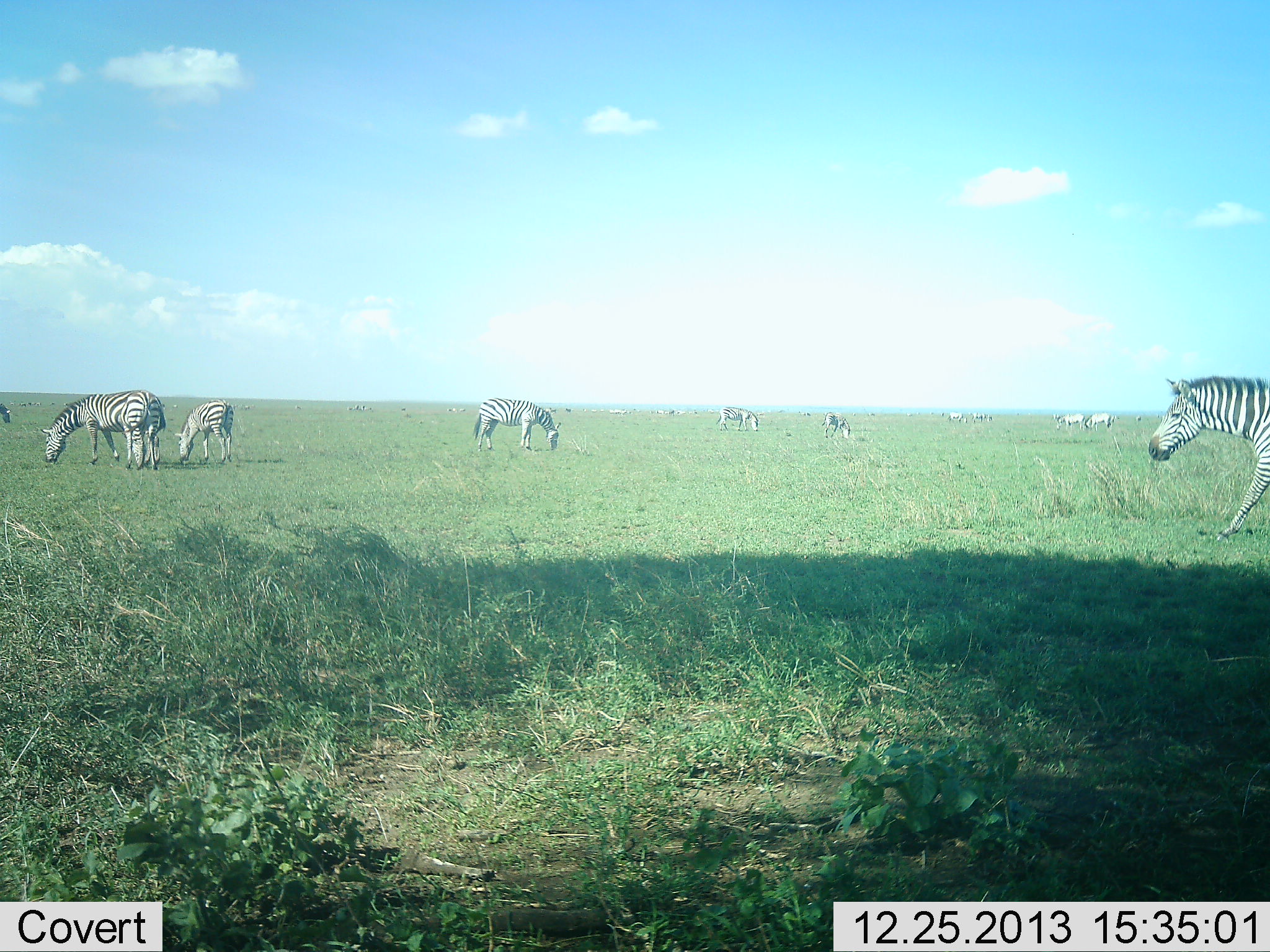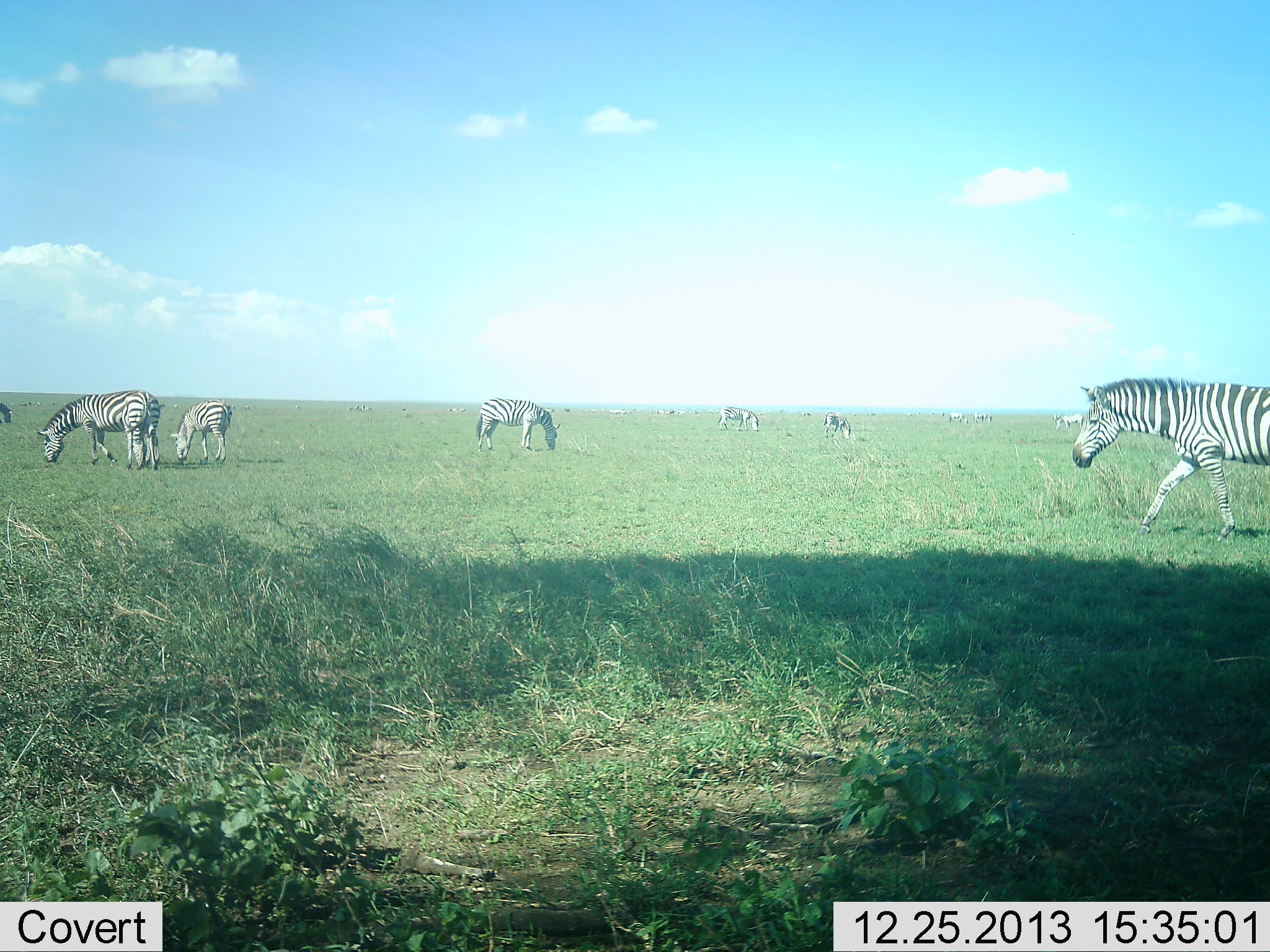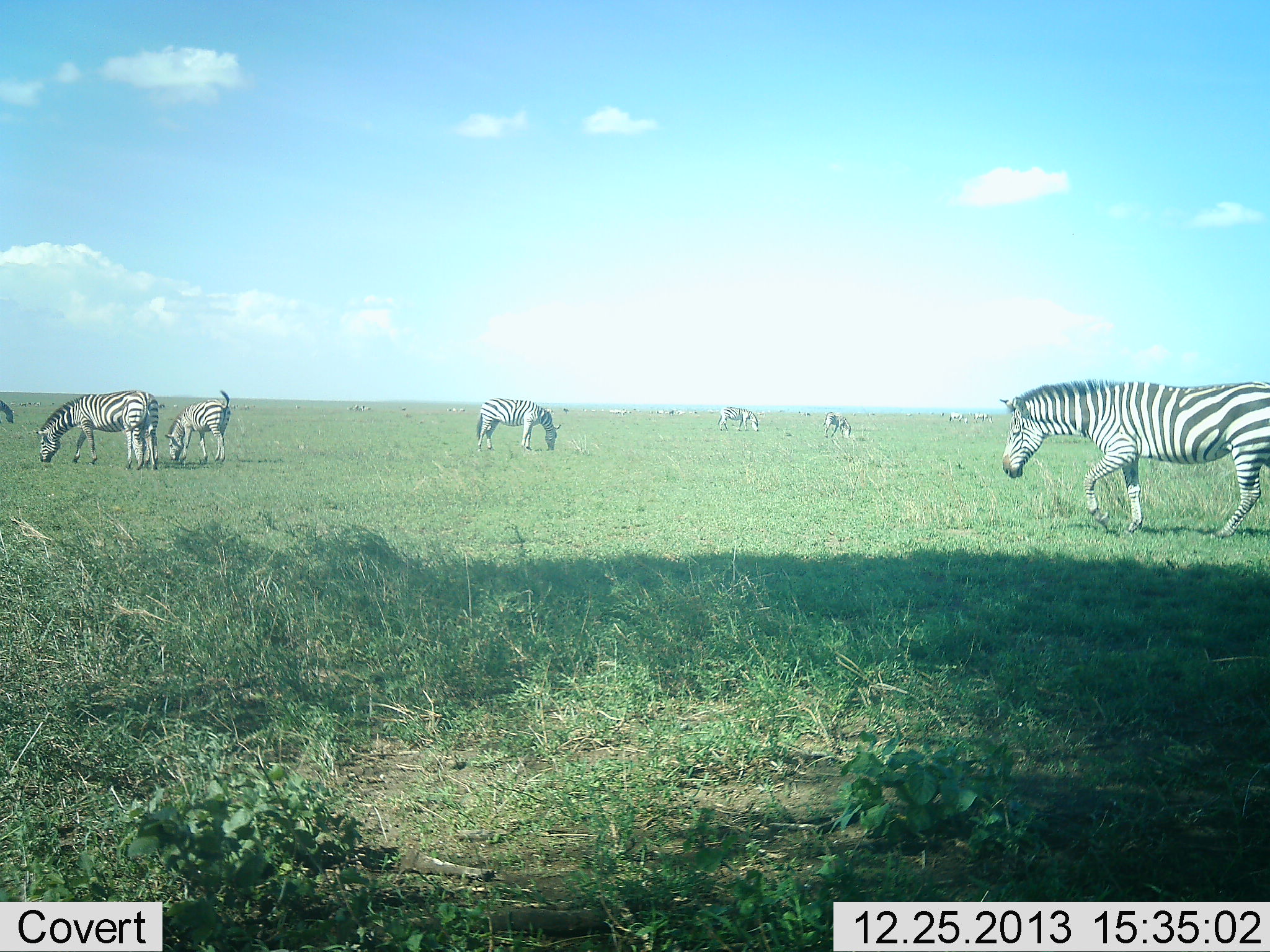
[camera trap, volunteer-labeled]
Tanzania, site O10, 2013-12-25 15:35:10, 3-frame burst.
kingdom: Animalia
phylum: Chordata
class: Mammalia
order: Perissodactyla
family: Equidae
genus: Equus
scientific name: Equus quagga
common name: plains zebra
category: zebra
Zebra (plains zebra) (Equus quagga), count 11-50. Behavior (volunteer vote fractions): standing 60%, resting 10%, moving 80%, interacting 0%. Young present (vote fraction): 10%. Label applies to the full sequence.